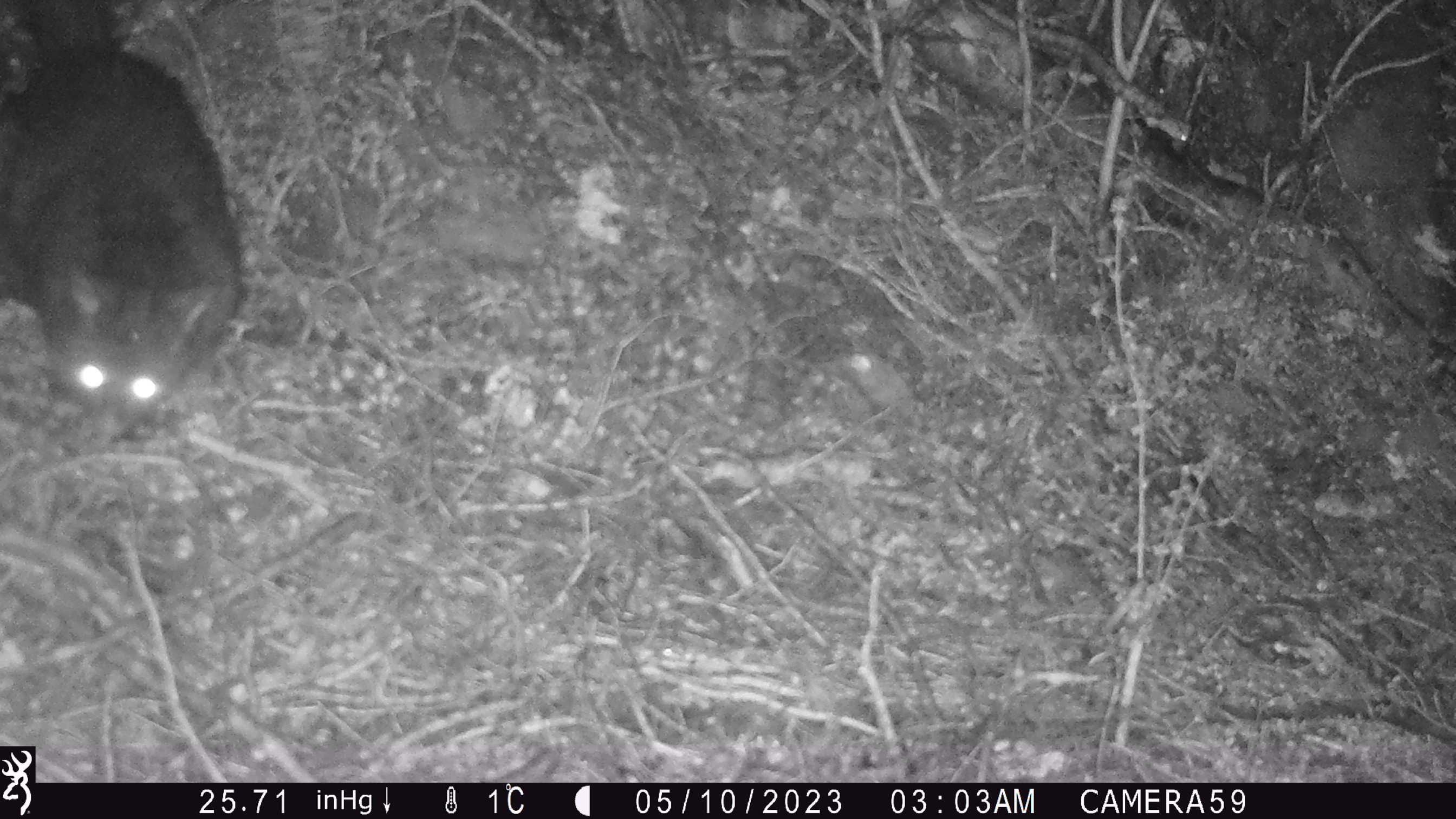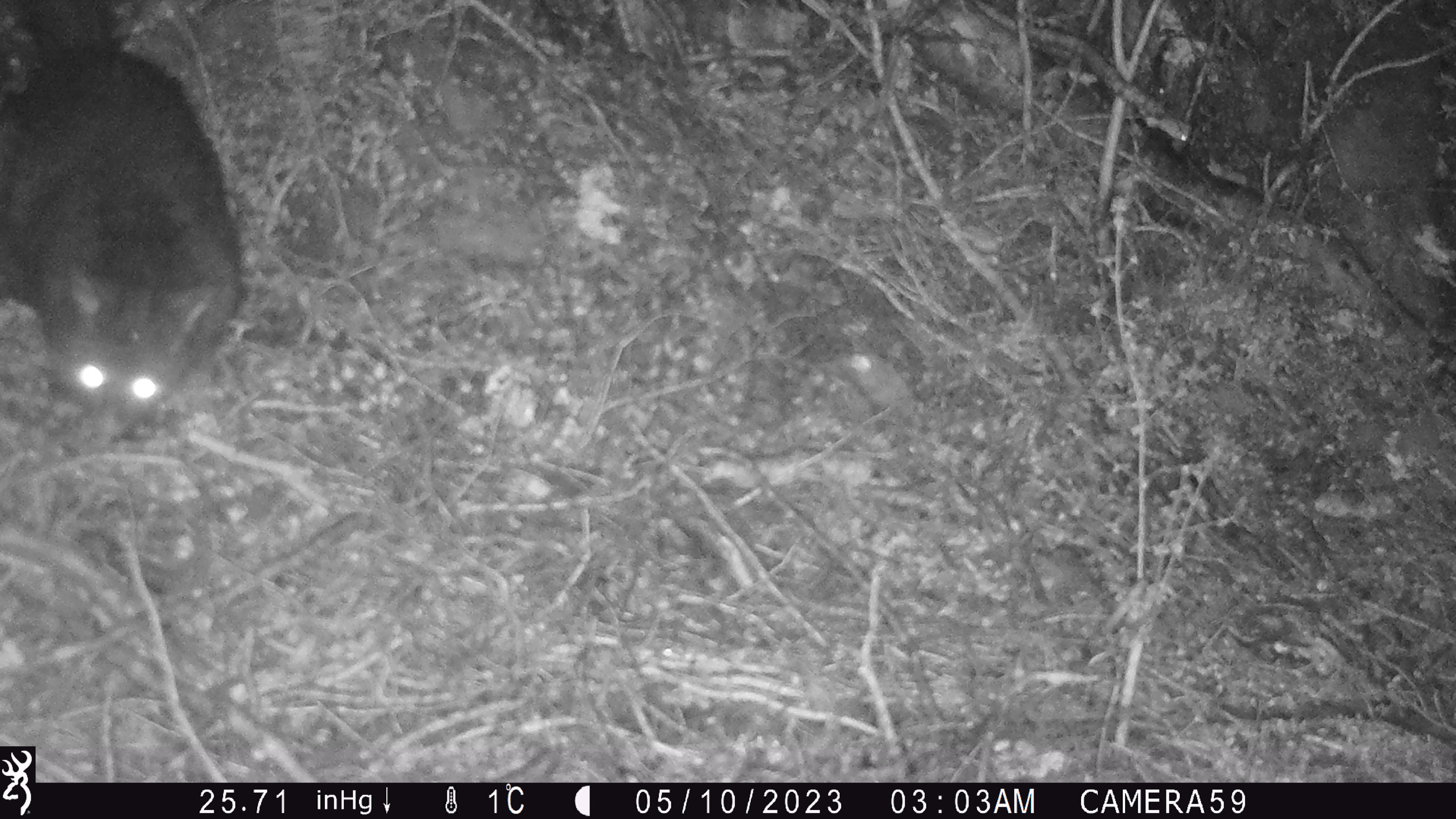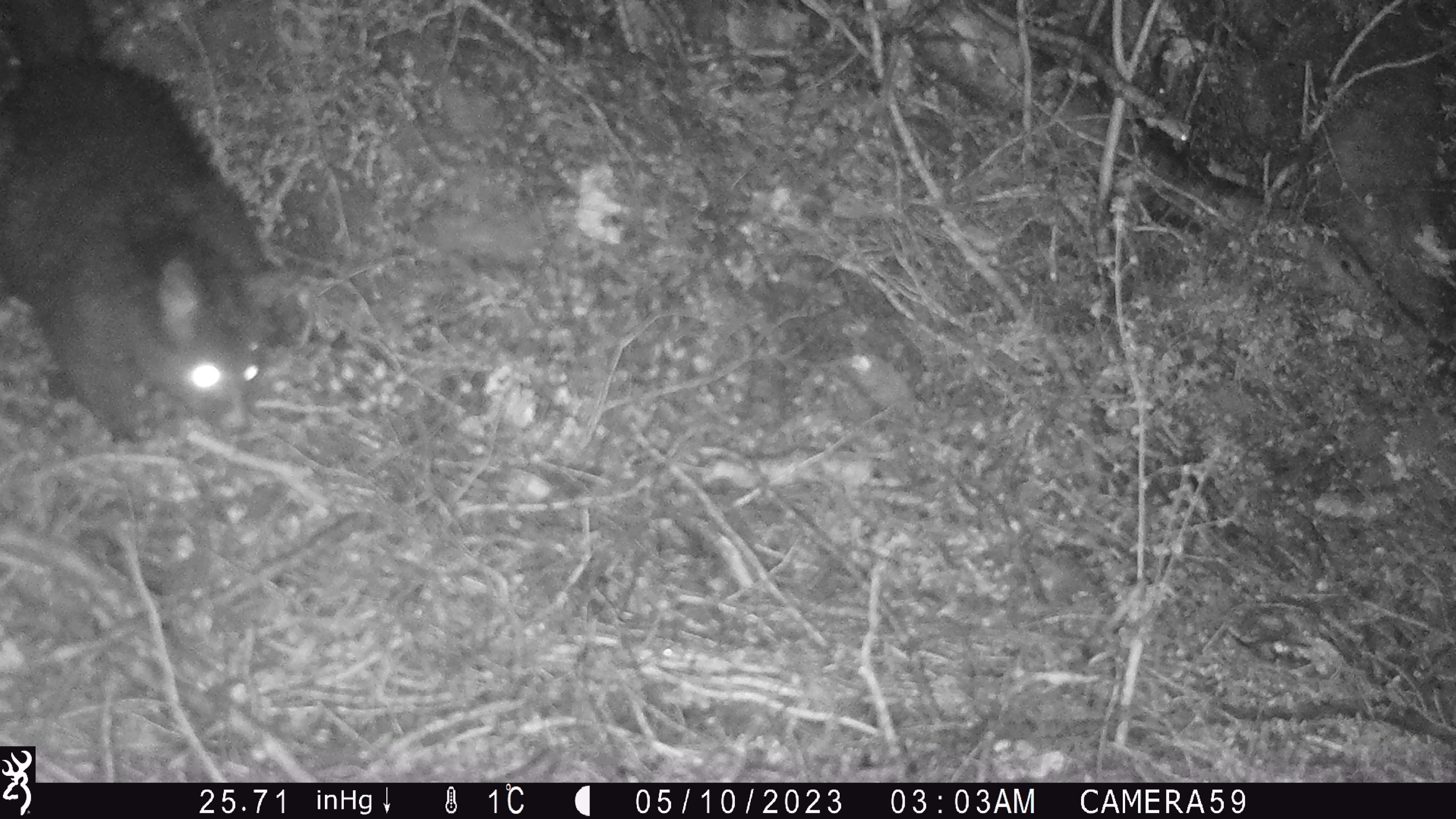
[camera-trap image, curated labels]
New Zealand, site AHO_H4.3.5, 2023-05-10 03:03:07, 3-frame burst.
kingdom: Animalia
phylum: Chordata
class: Mammalia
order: Diprotodontia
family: Phalangeridae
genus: Trichosurus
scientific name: Trichosurus vulpecula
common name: common brushtail possum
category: possum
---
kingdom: Animalia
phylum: Chordata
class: Mammalia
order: Carnivora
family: Mustelidae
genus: Mustela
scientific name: Mustela erminea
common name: stoat